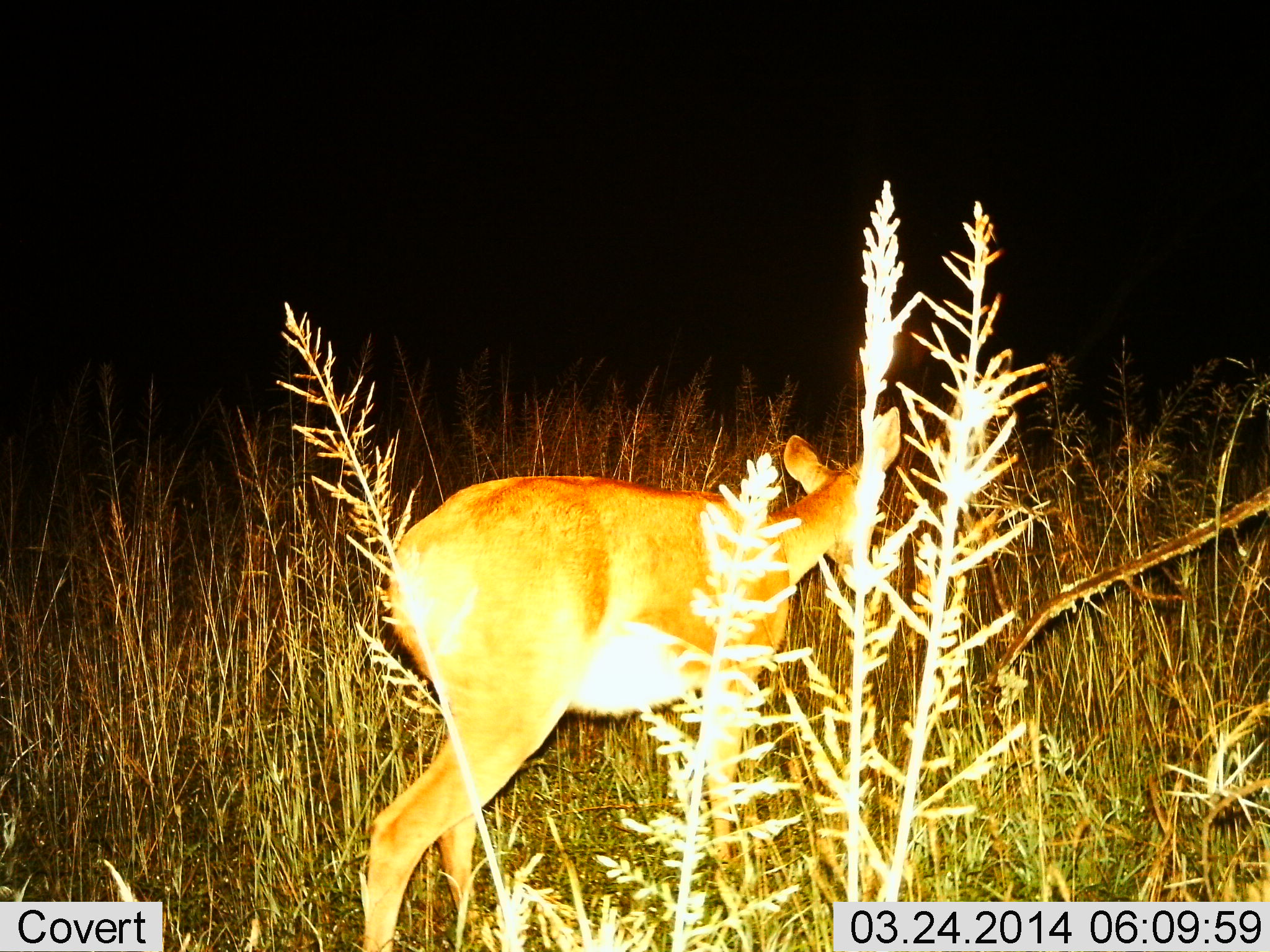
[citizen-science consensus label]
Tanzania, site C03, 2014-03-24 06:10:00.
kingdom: Animalia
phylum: Chordata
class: Mammalia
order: Artiodactyla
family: Bovidae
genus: Redunca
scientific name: Redunca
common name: reedbuck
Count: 1.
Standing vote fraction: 50%.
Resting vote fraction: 0%.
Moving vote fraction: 50%.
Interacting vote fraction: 0%.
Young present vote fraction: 0%.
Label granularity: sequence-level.